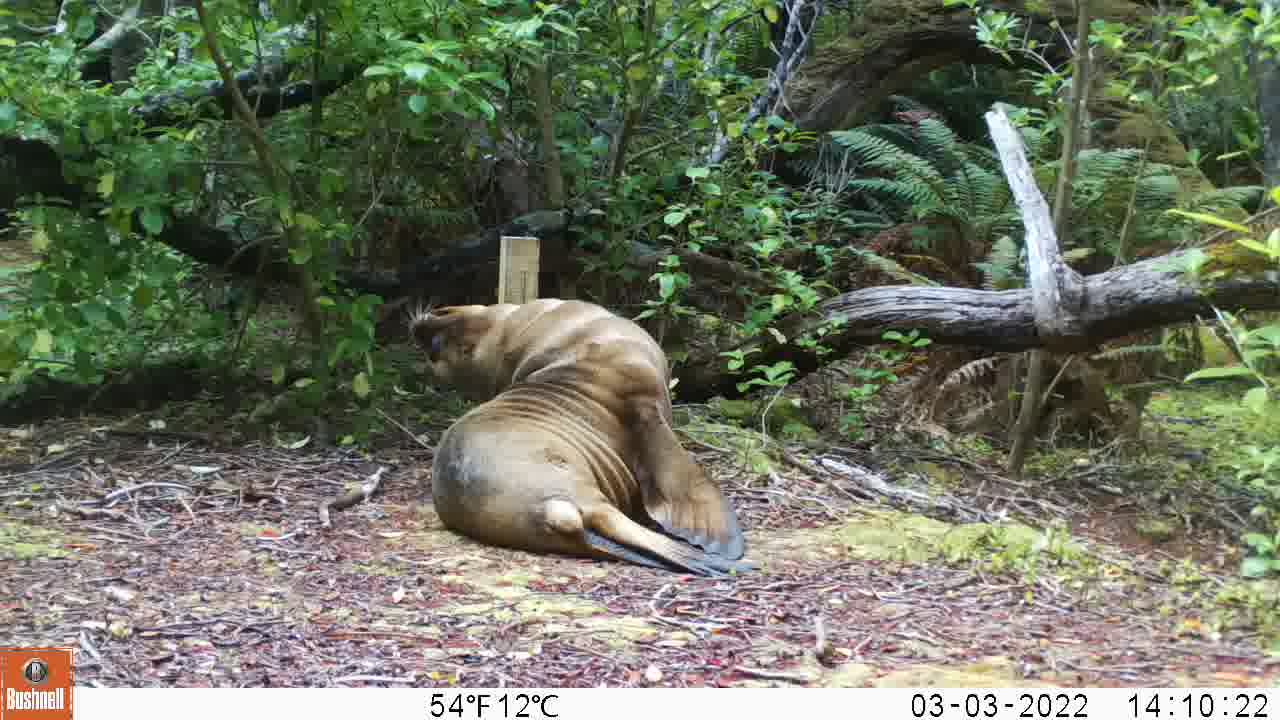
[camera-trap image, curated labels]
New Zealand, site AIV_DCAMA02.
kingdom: Animalia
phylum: Chordata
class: Mammalia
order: Carnivora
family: Otariidae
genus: Phocarctos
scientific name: Phocarctos hookeri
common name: new zealand sea lion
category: sealion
Sealion (new zealand sea lion) (Phocarctos hookeri).